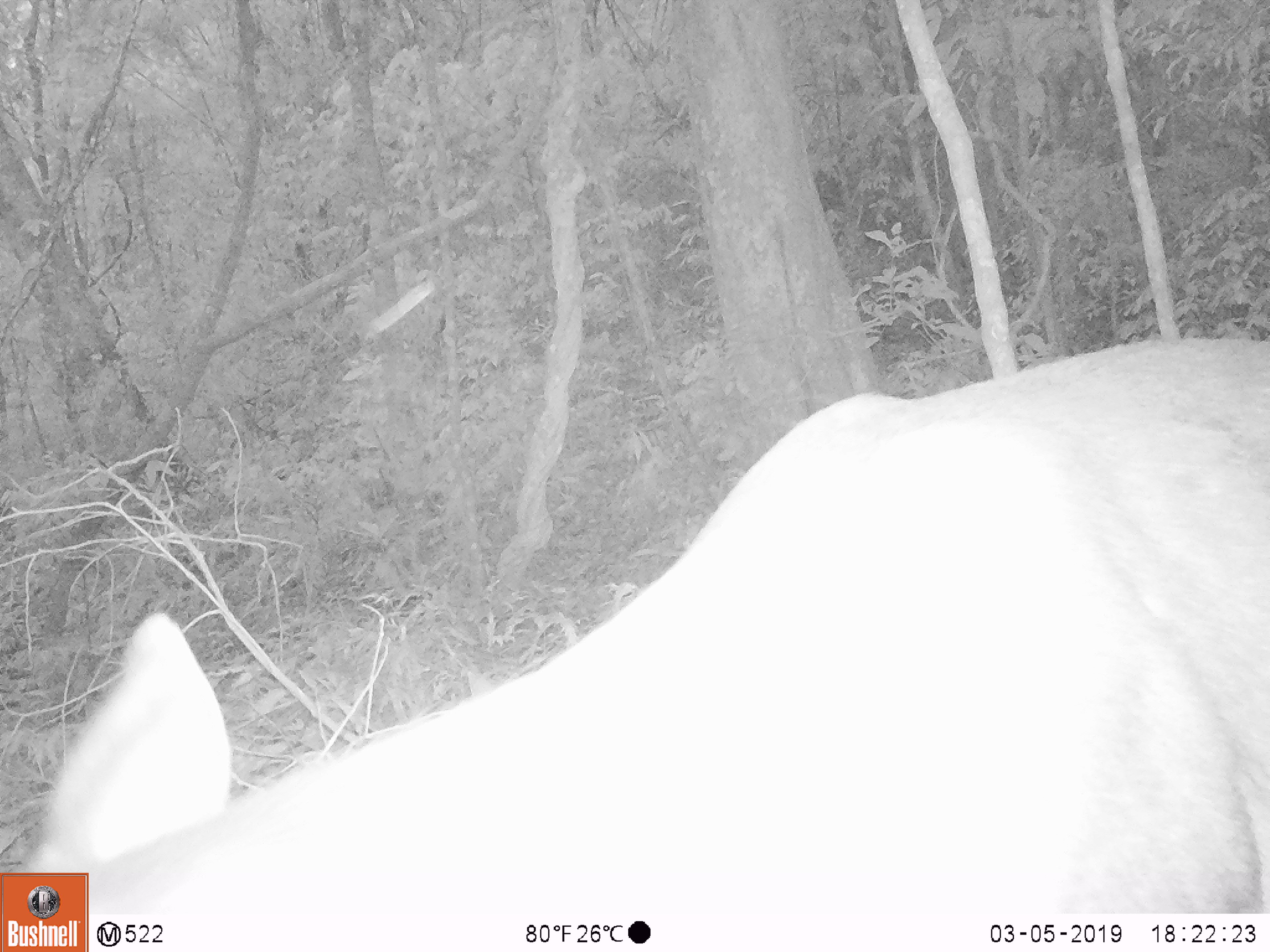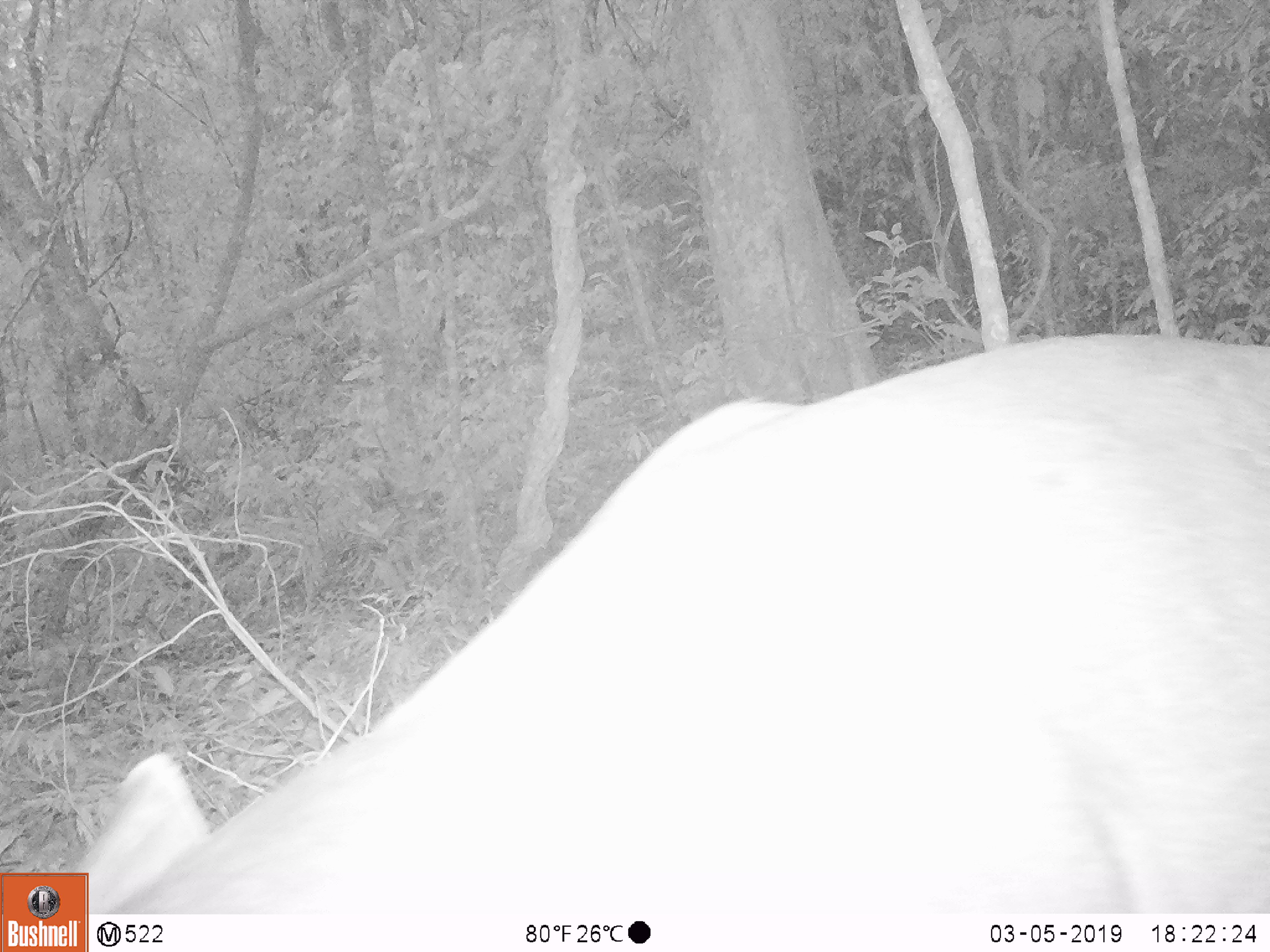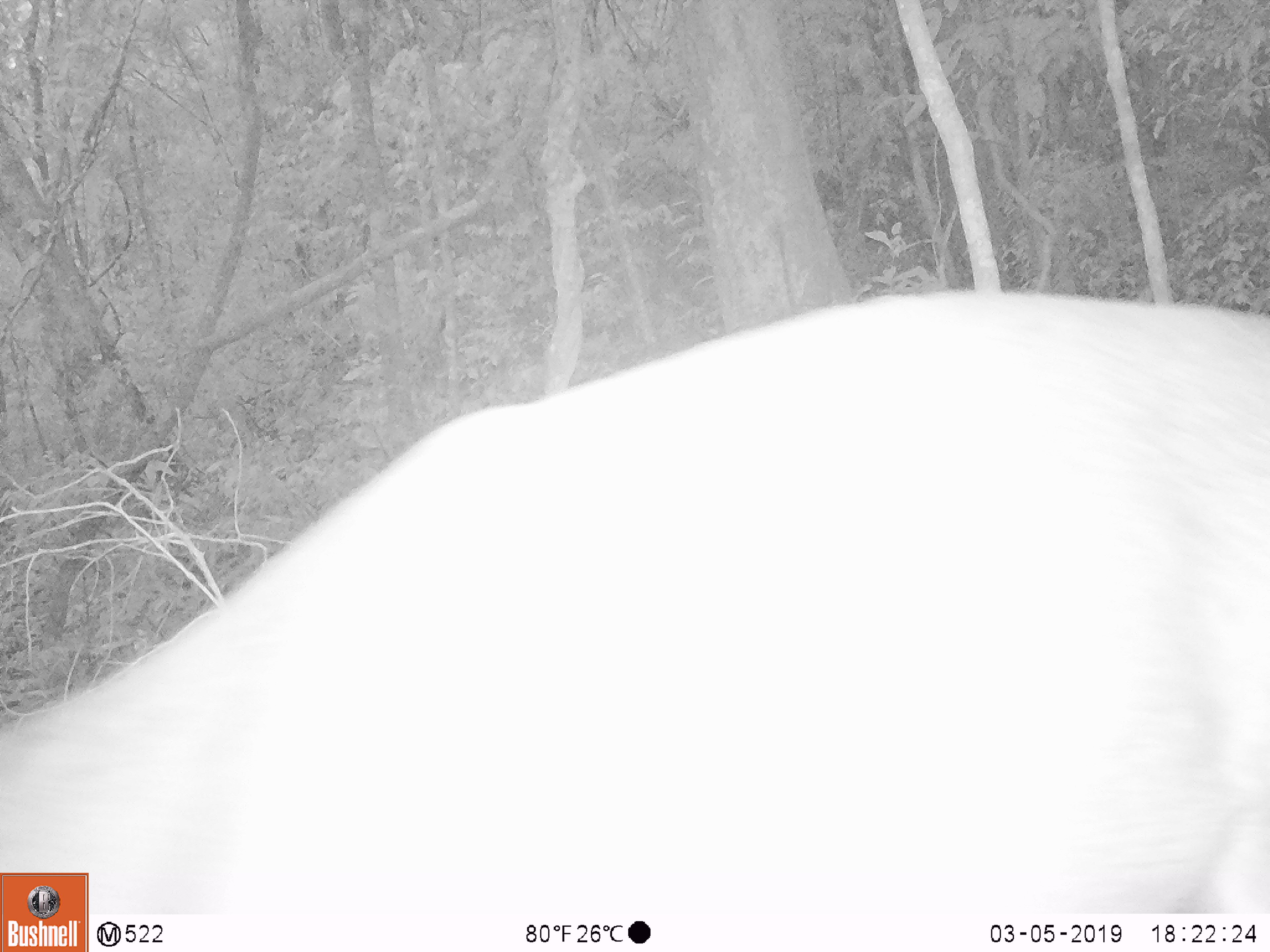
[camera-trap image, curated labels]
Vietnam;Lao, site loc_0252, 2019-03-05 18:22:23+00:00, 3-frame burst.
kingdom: Animalia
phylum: Chordata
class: Mammalia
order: Artiodactyla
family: Cervidae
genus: Rusa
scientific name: Rusa unicolor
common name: sambar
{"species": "sambar (Rusa unicolor)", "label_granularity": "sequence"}